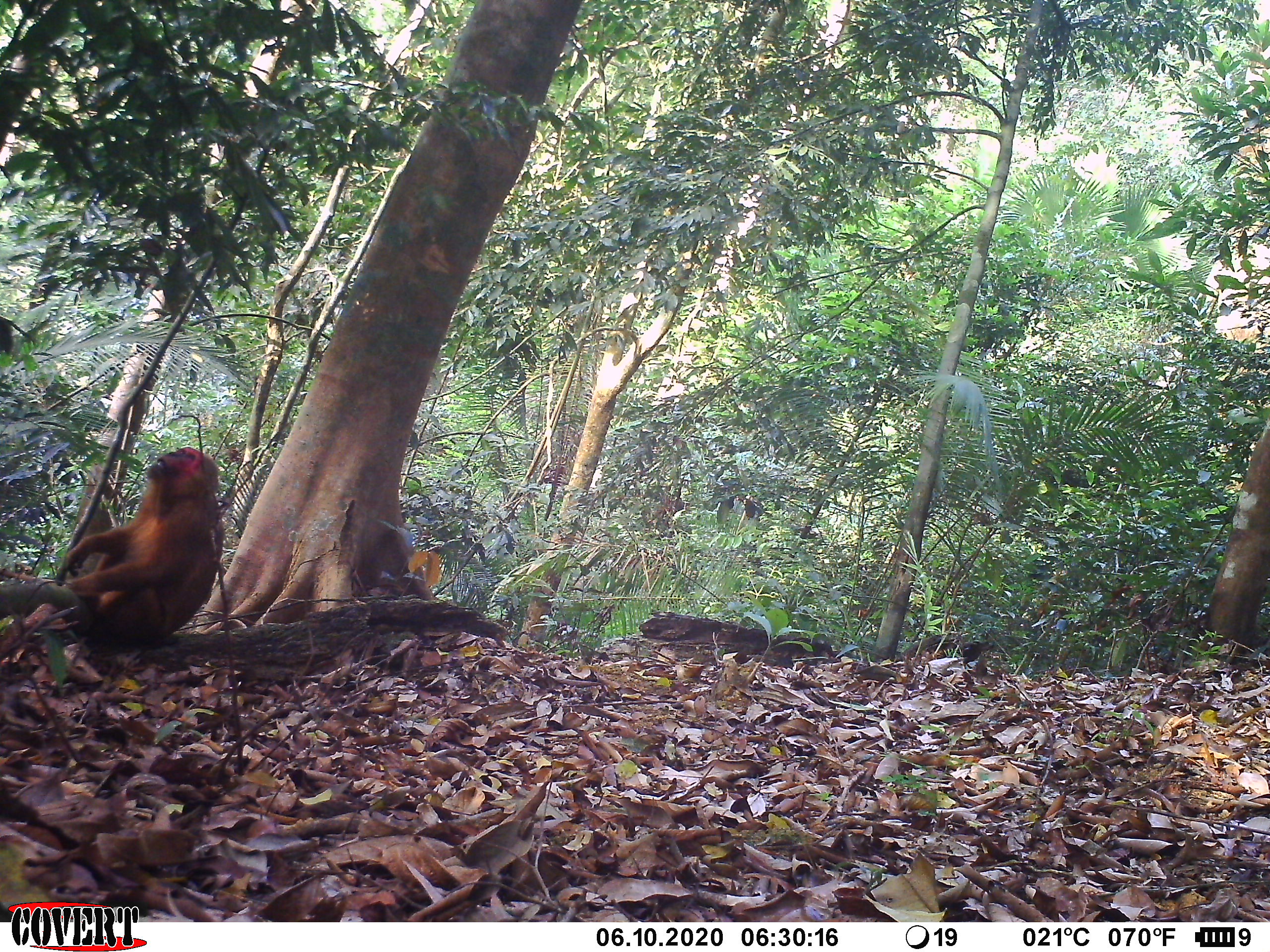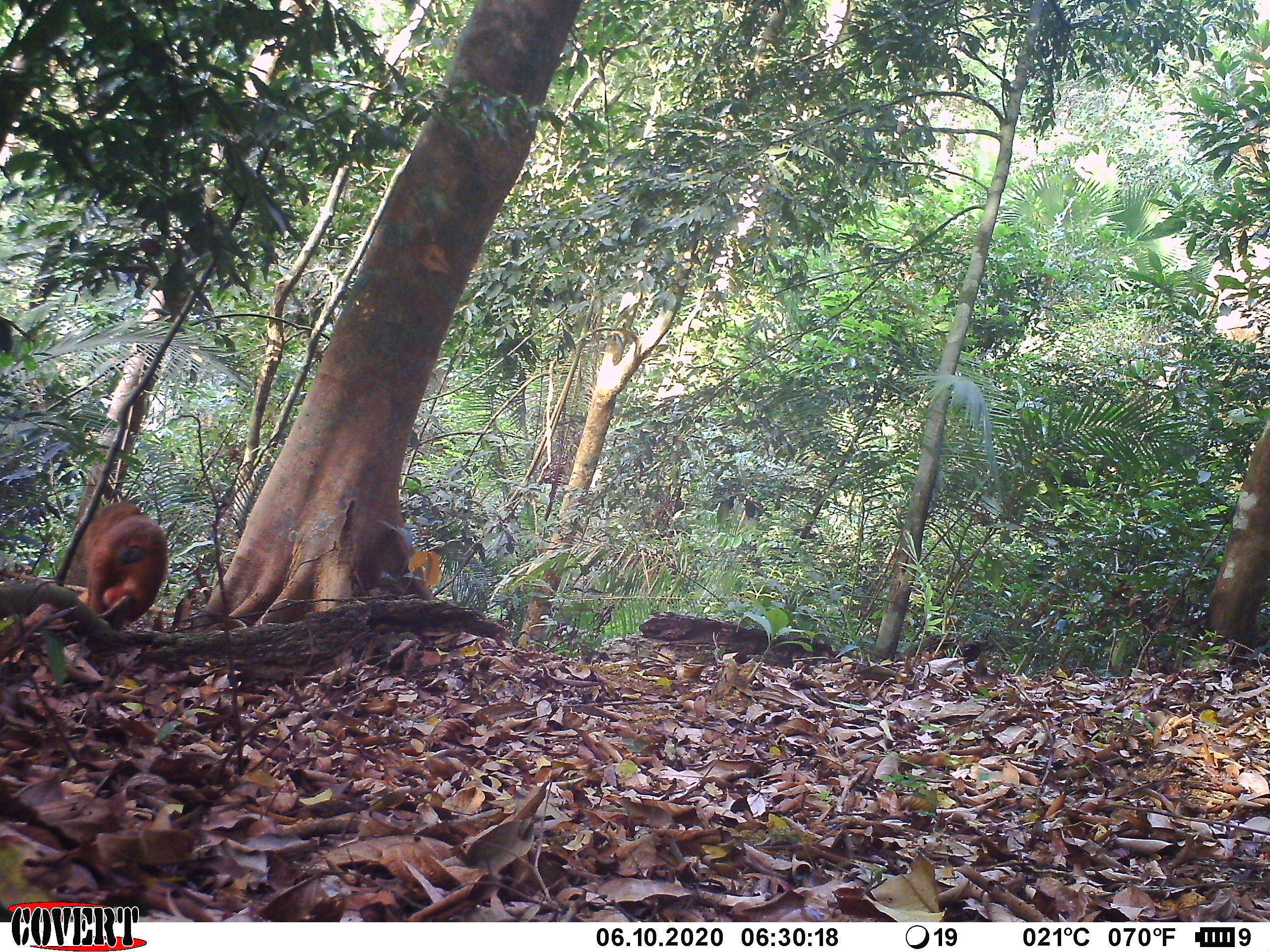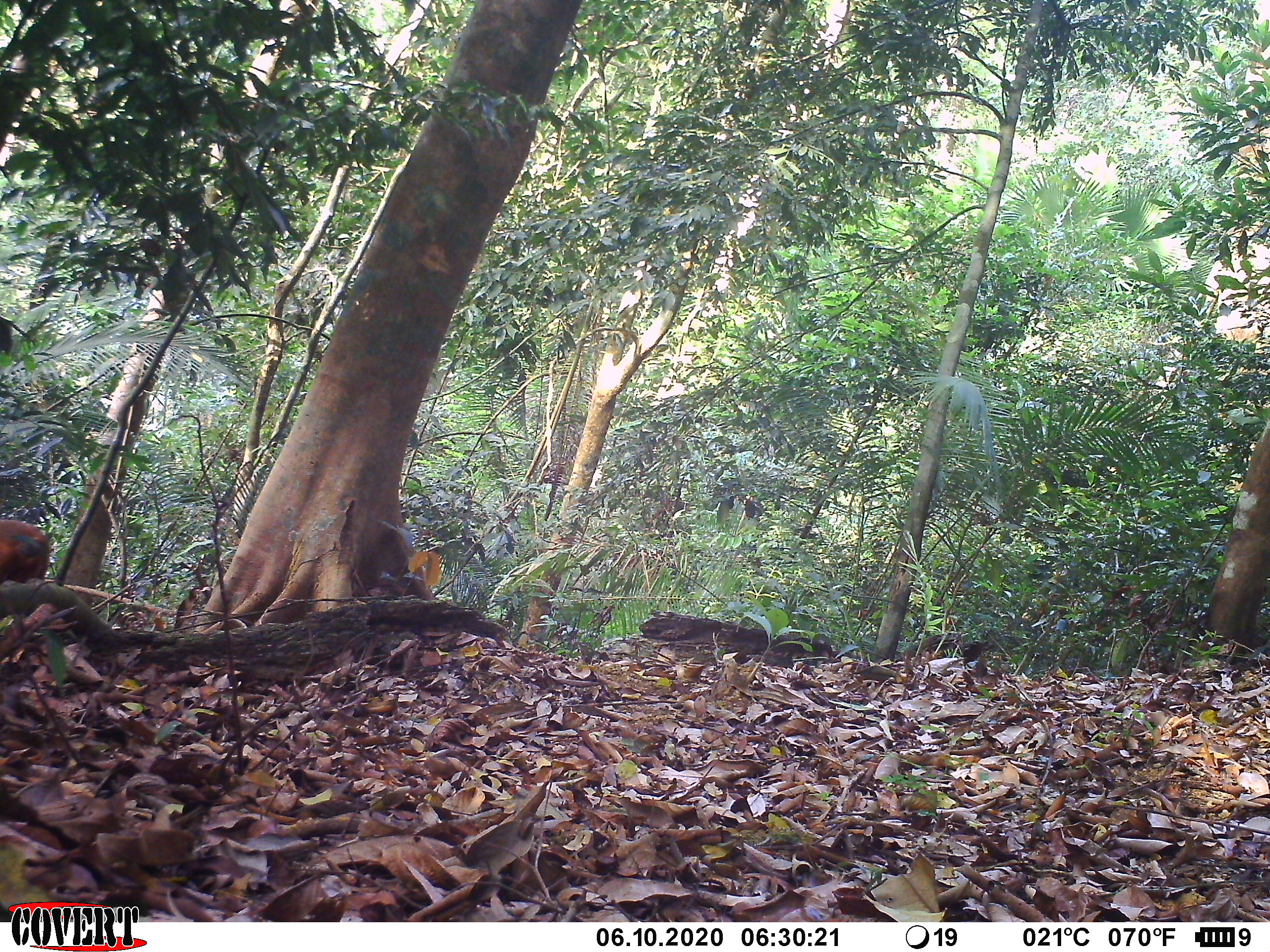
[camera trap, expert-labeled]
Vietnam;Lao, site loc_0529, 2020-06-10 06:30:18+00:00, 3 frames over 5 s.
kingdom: Animalia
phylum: Chordata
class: Mammalia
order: Primates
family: Cercopithecidae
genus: Macaca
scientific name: Macaca arctoides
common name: stump-tailed macaque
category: stump tailed macaque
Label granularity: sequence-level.